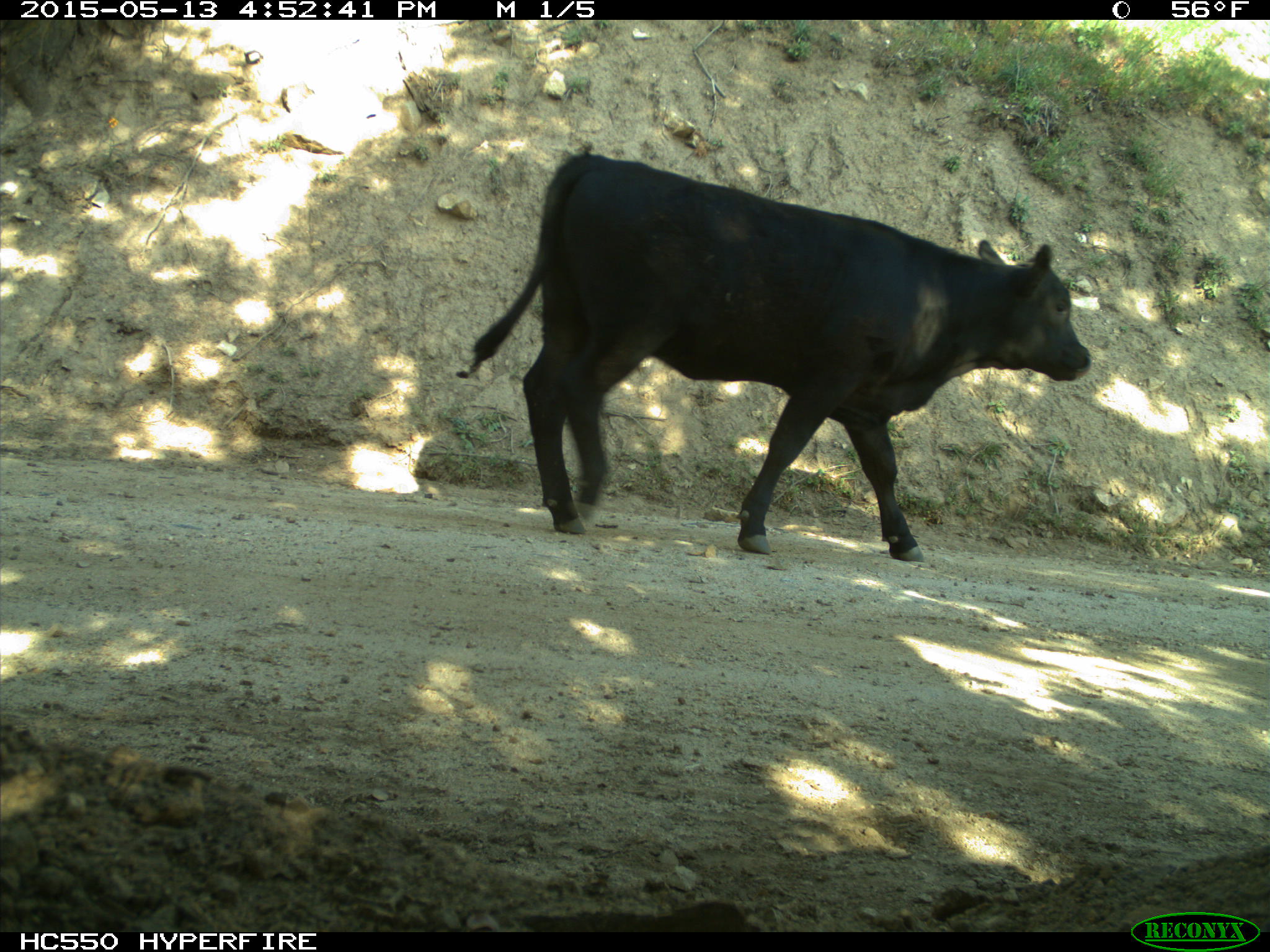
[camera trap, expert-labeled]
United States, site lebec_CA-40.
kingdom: Animalia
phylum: Chordata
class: Mammalia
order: Artiodactyla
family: Bovidae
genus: Bos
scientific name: Bos taurus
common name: domestic cow